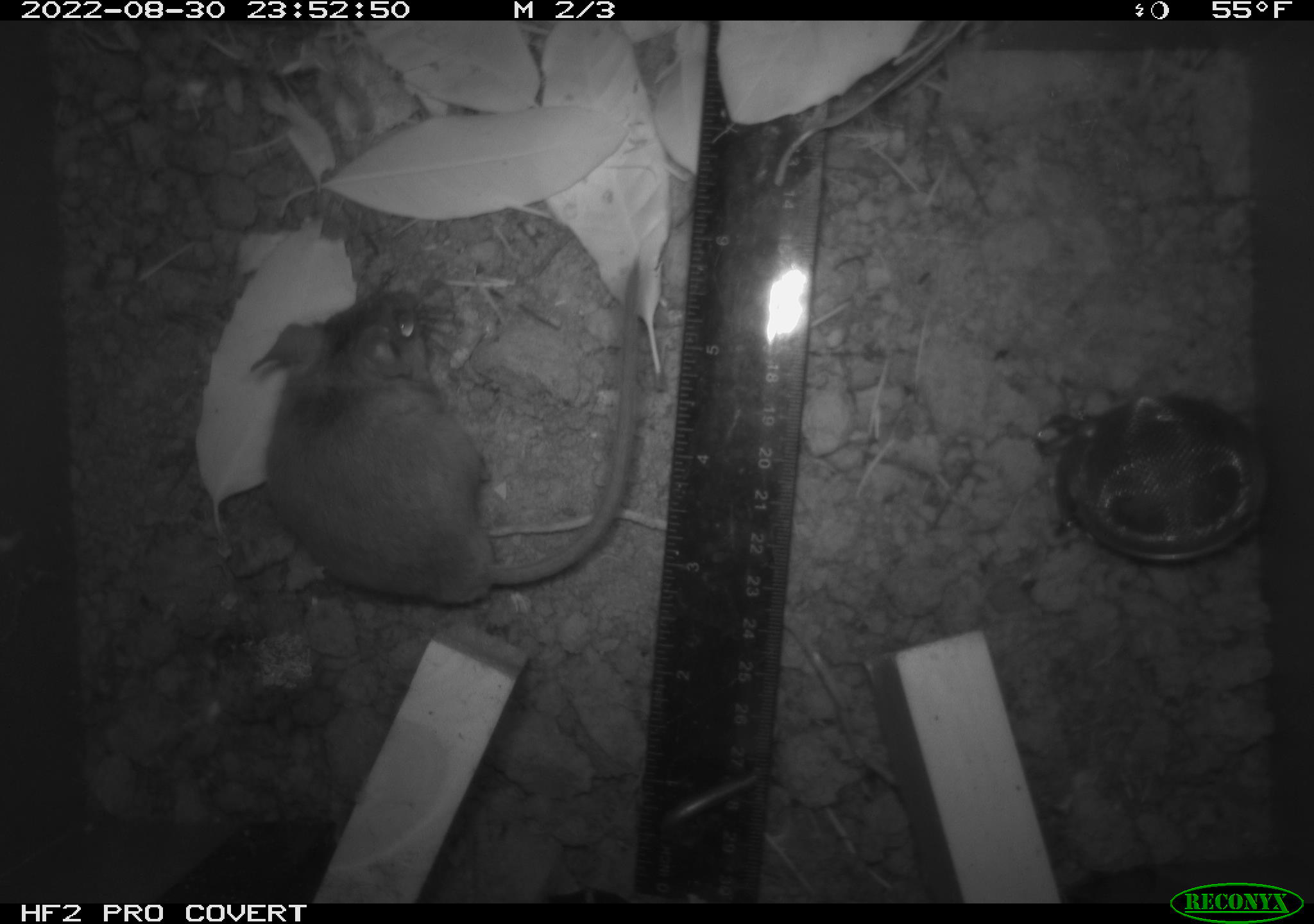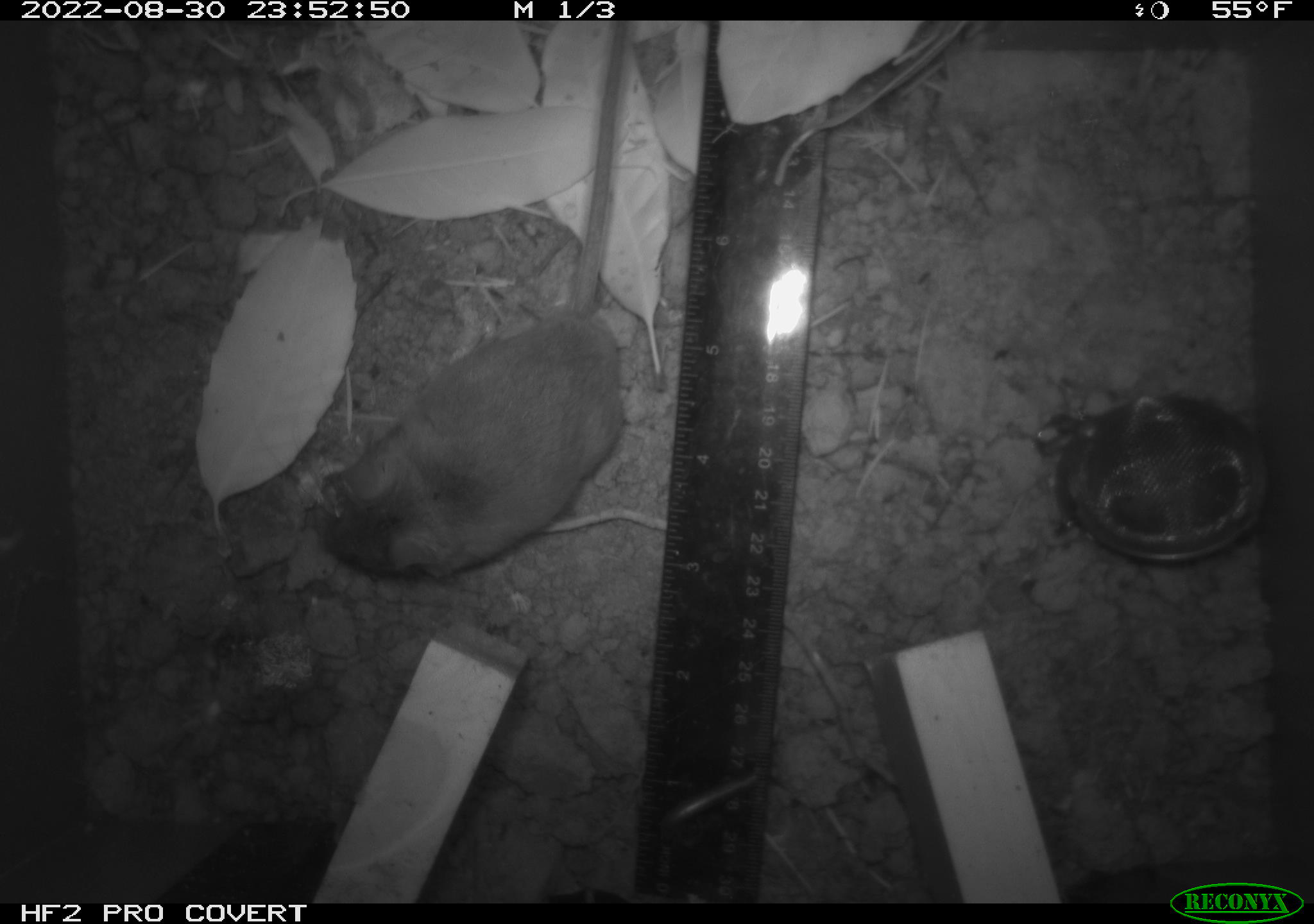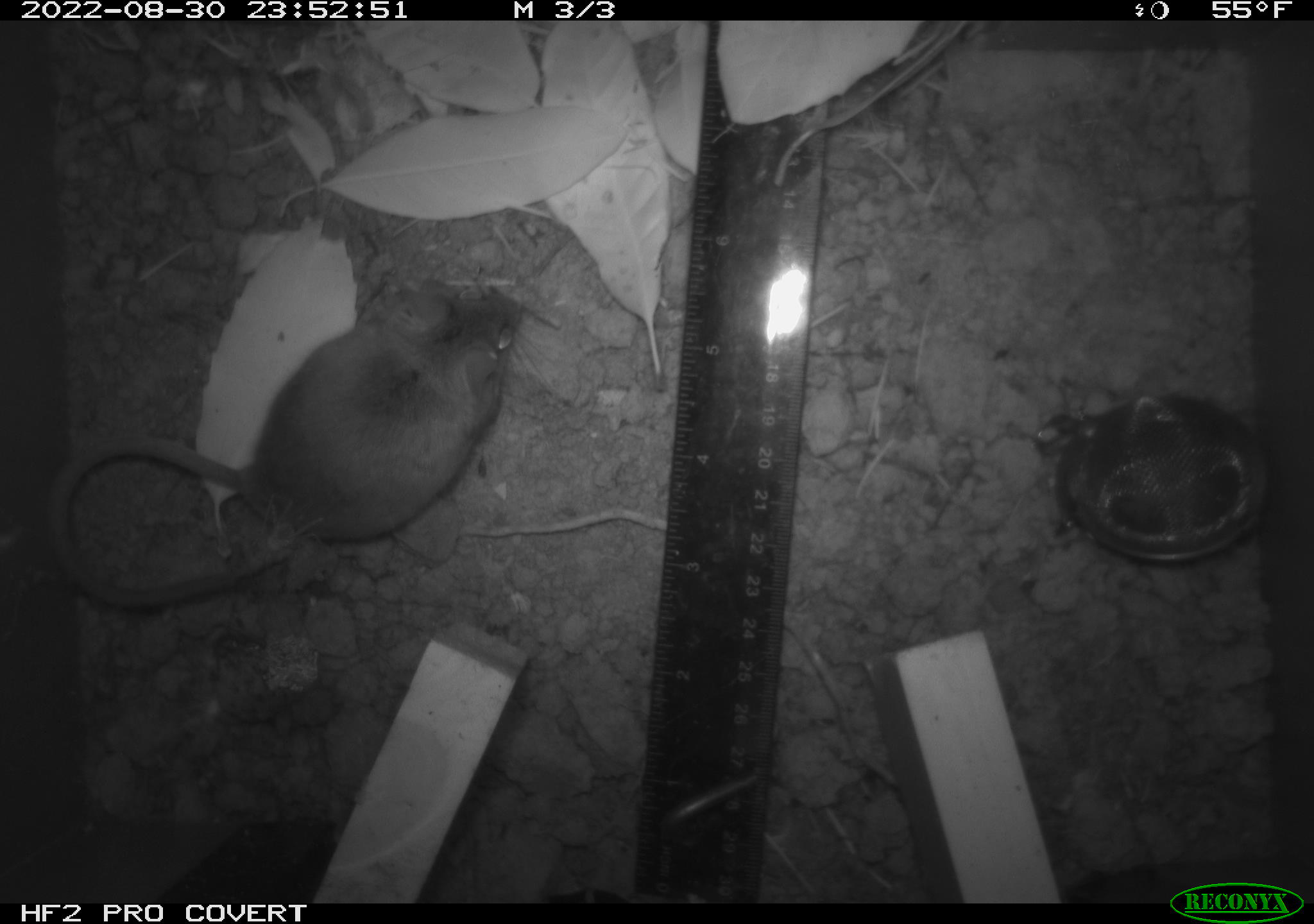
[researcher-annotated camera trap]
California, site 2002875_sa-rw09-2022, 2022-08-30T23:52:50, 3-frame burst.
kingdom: Animalia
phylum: Arthropoda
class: Arachnida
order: Araneae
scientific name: Araneae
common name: spider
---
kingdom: Animalia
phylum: Chordata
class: Mammalia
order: Rodentia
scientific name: Rodentia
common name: rodent